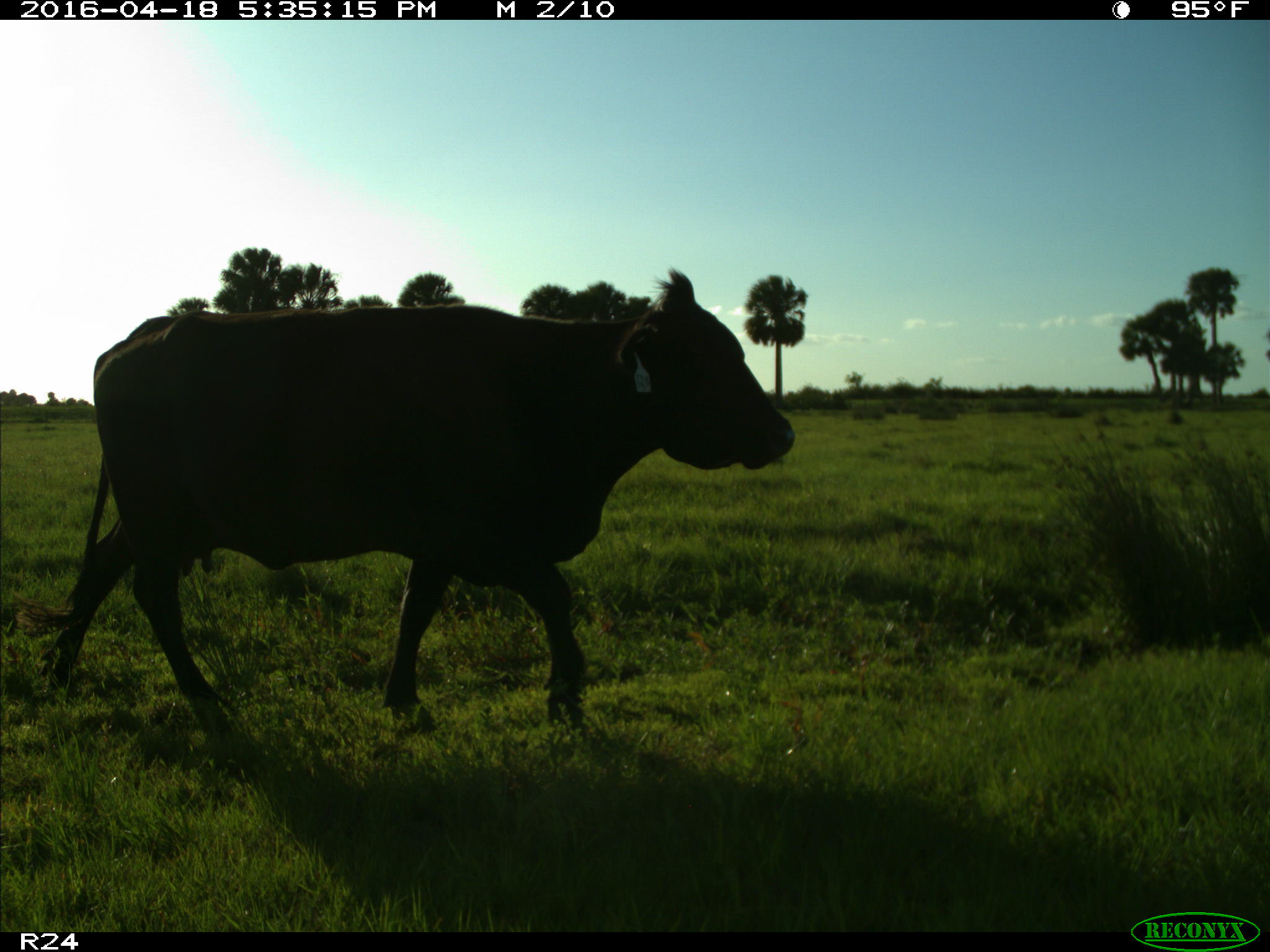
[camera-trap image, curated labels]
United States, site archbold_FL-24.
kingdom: Animalia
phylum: Chordata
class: Mammalia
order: Artiodactyla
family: Bovidae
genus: Bos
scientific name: Bos taurus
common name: domestic cow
Bos taurus (domestic cow).